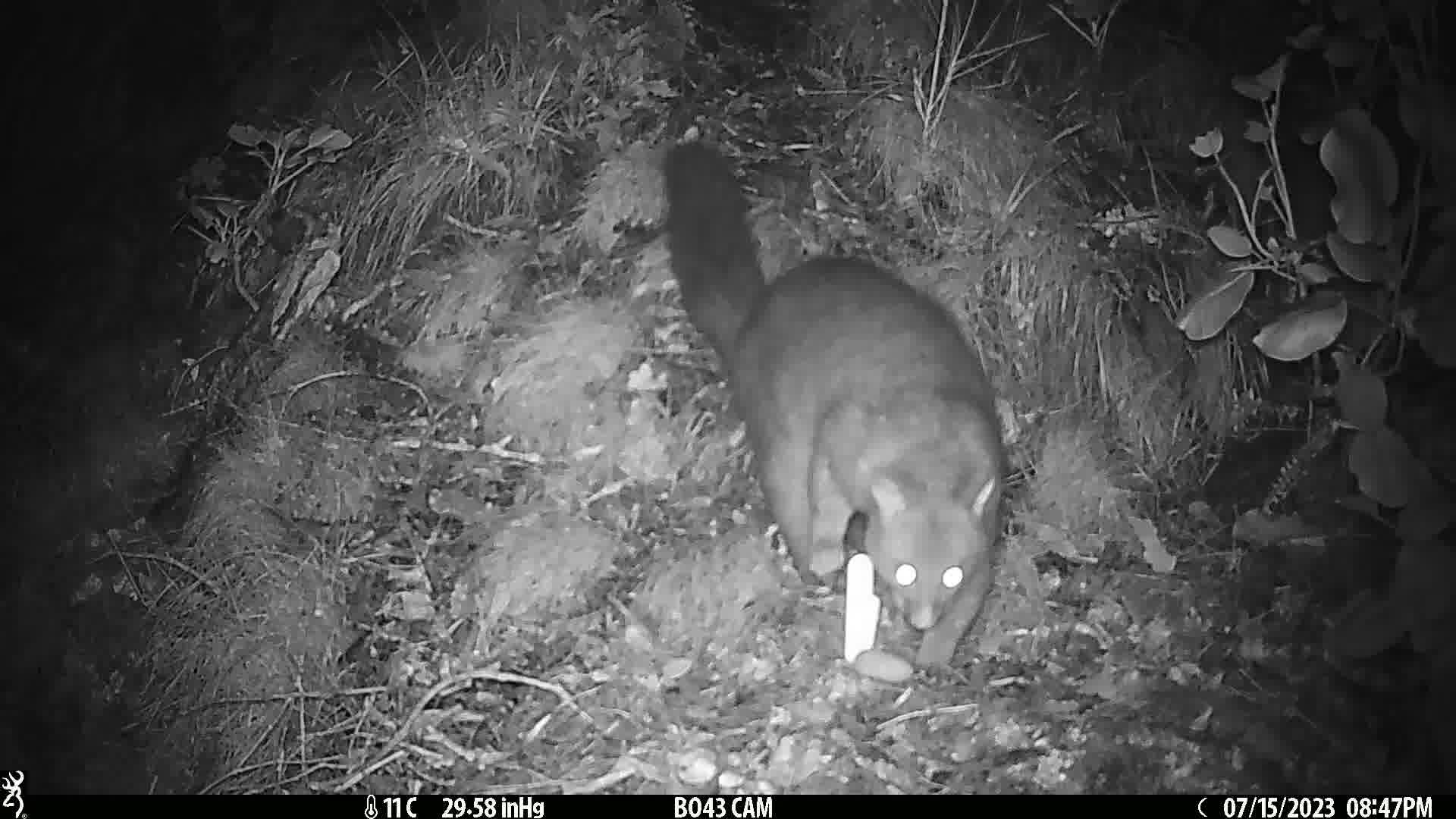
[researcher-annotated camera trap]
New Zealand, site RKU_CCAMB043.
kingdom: Animalia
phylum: Chordata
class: Mammalia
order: Diprotodontia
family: Phalangeridae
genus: Trichosurus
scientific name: Trichosurus vulpecula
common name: common brushtail possum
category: possum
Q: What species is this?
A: Possum (common brushtail possum) (Trichosurus vulpecula).